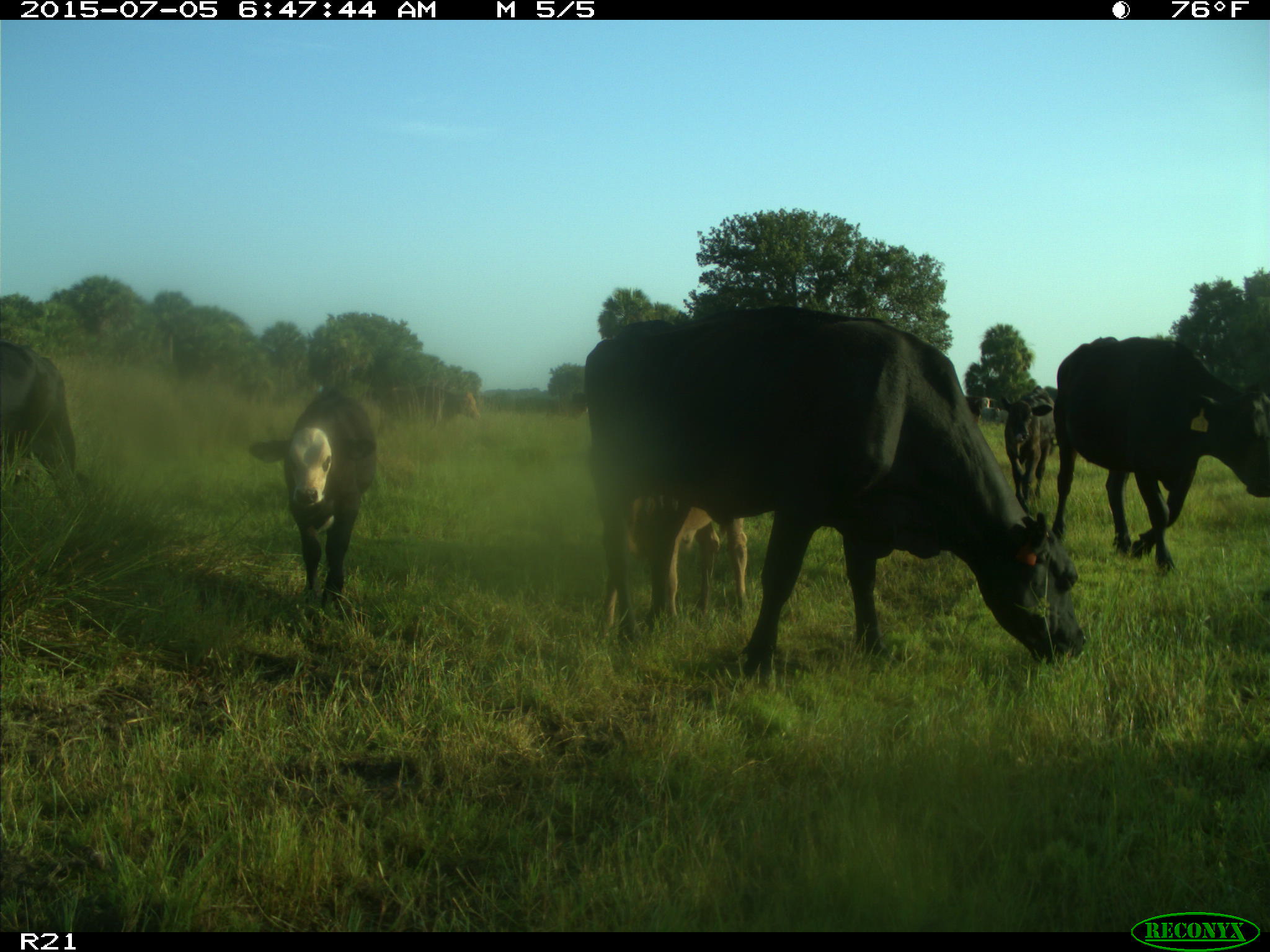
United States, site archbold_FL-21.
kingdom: Animalia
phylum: Chordata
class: Mammalia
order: Artiodactyla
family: Bovidae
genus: Bos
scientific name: Bos taurus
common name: domestic cow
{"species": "Bos taurus (domestic cow)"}